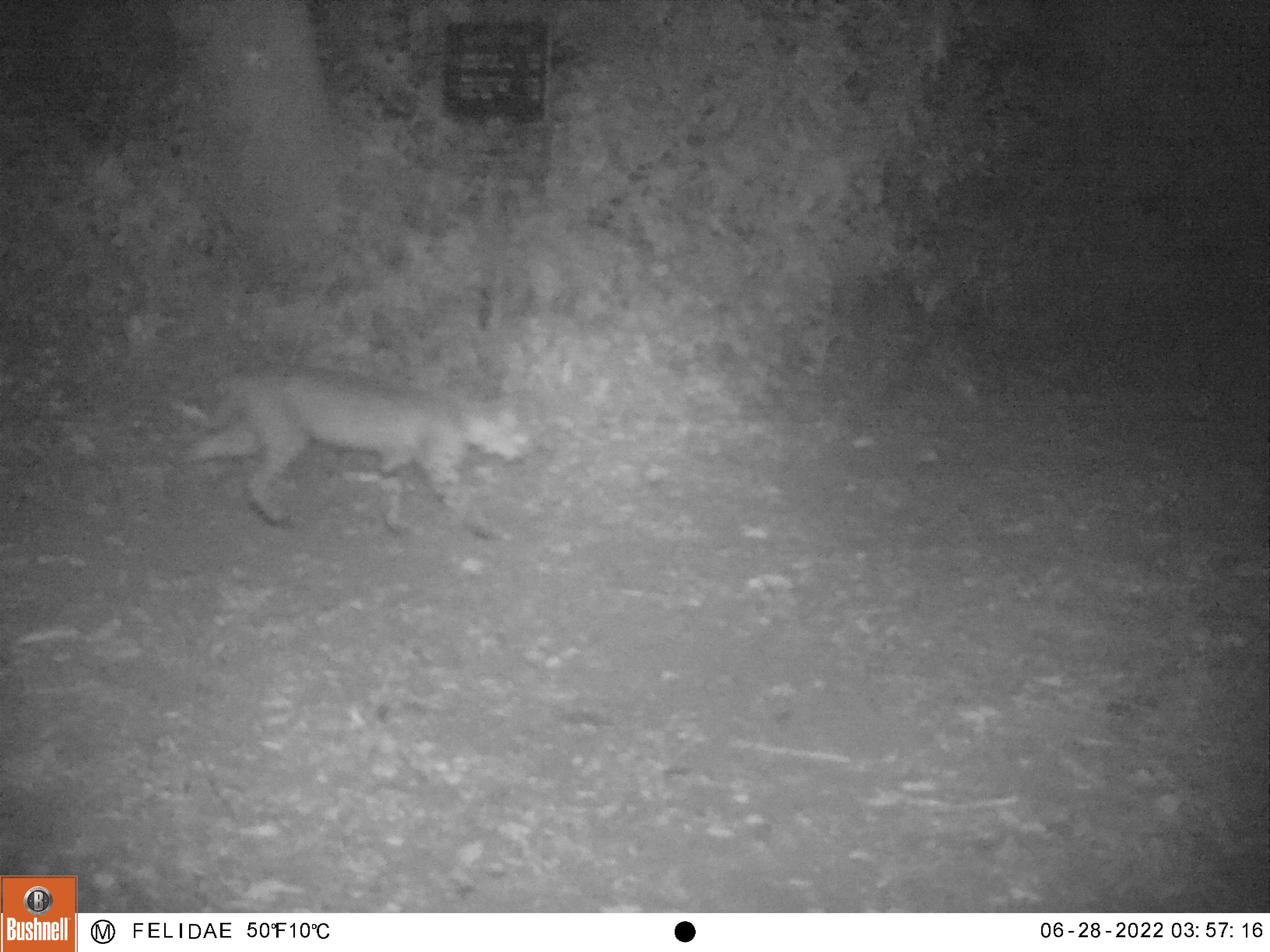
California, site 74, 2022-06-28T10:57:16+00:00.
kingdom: Animalia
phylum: Chordata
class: Mammalia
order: Carnivora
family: Felidae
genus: Lynx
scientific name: Lynx rufus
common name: bobcat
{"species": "bobcat (Lynx rufus)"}